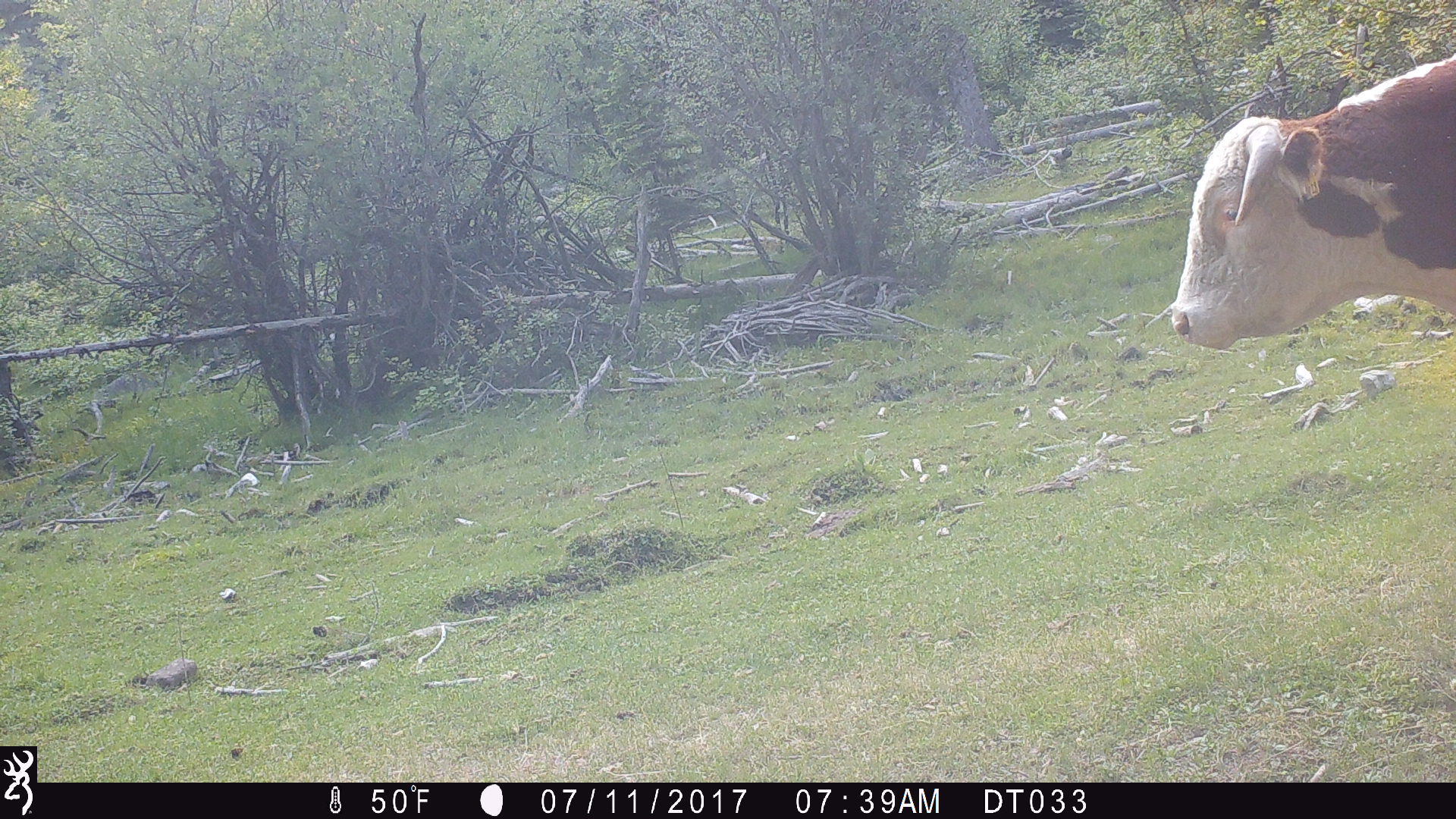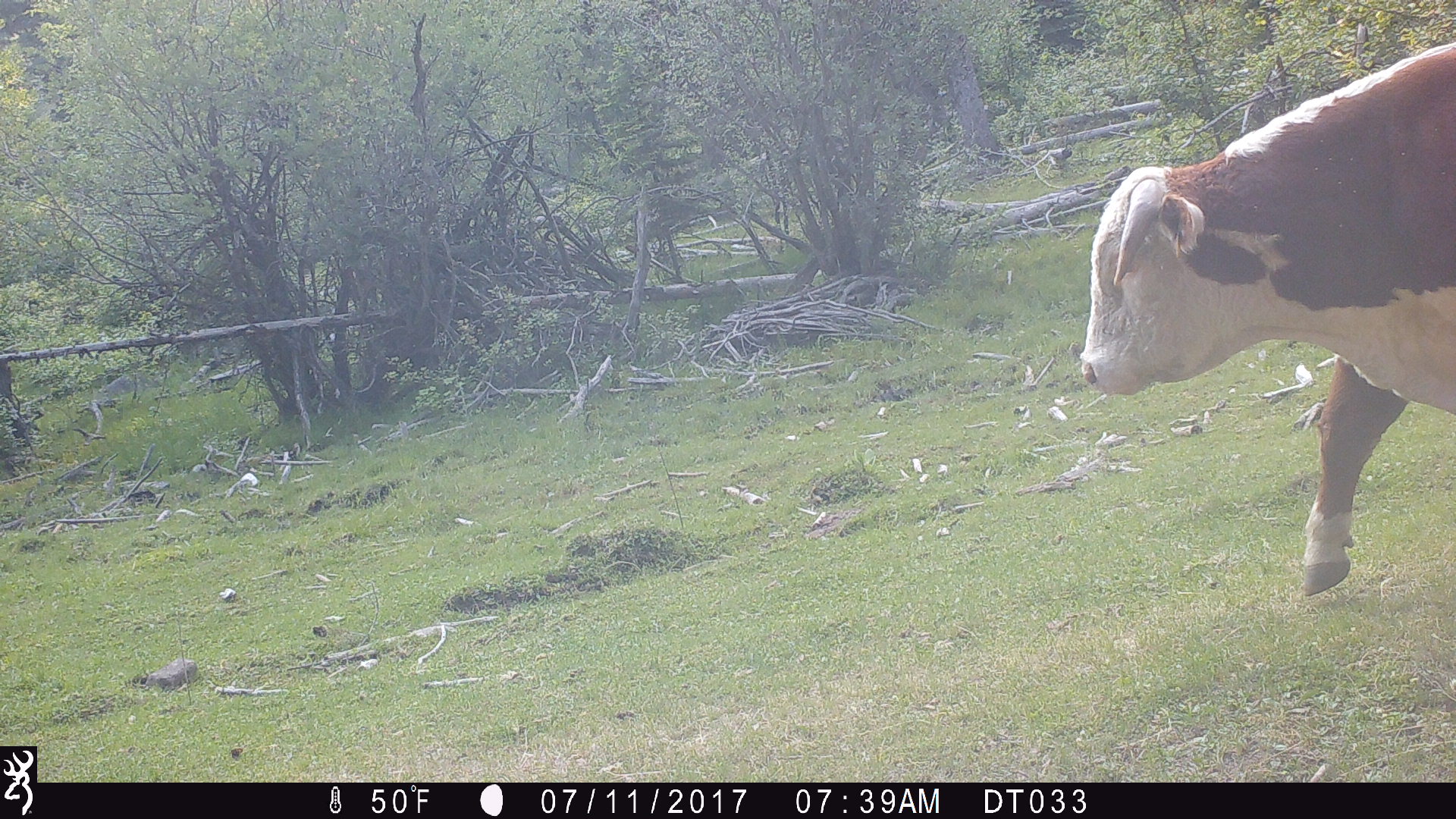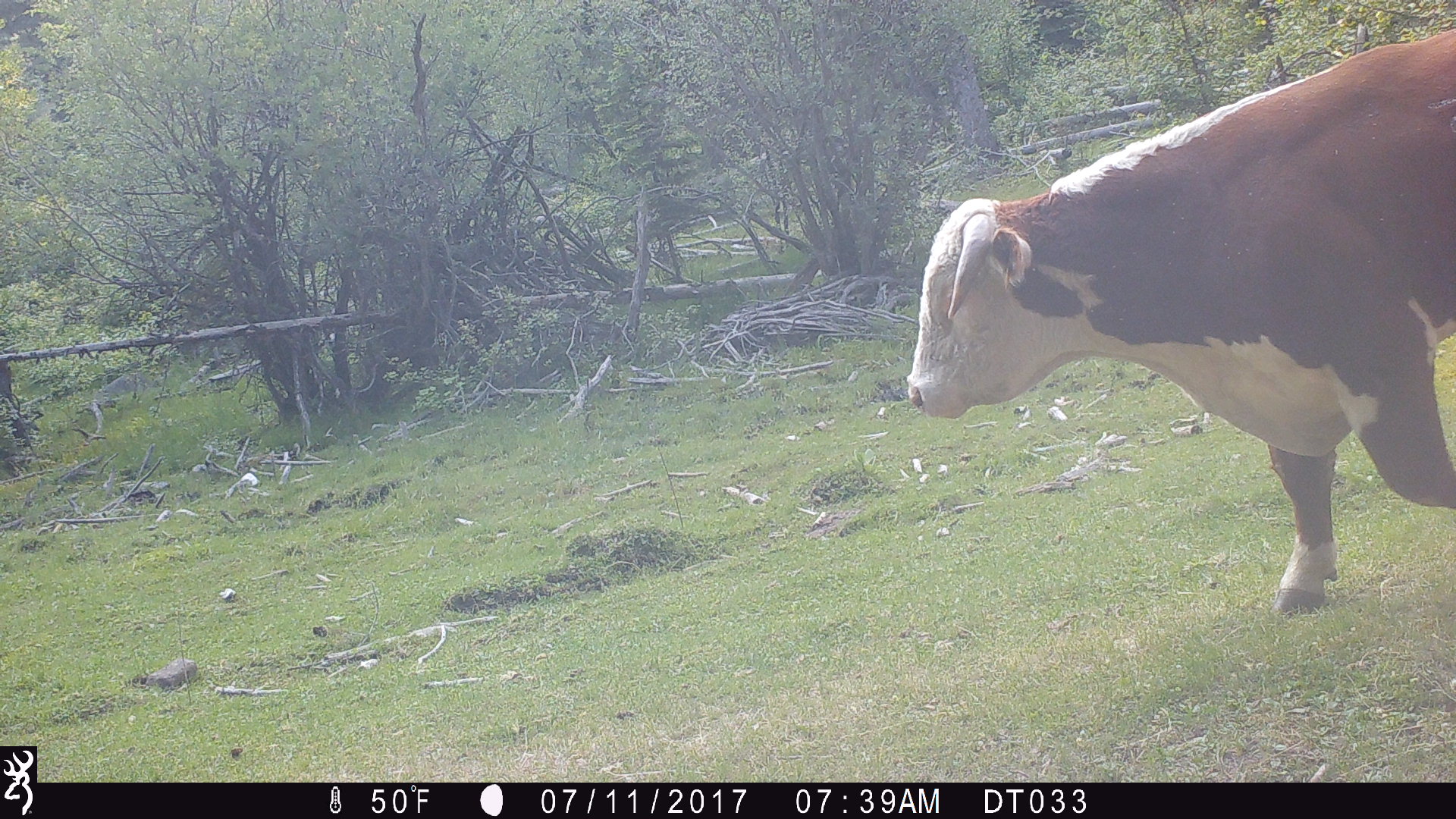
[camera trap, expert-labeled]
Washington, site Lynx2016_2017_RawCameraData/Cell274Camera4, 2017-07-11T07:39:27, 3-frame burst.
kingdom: Animalia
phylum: Chordata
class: Mammalia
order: Artiodactyla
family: Bovidae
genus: Bos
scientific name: Bos taurus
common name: domestic cattle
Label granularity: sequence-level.